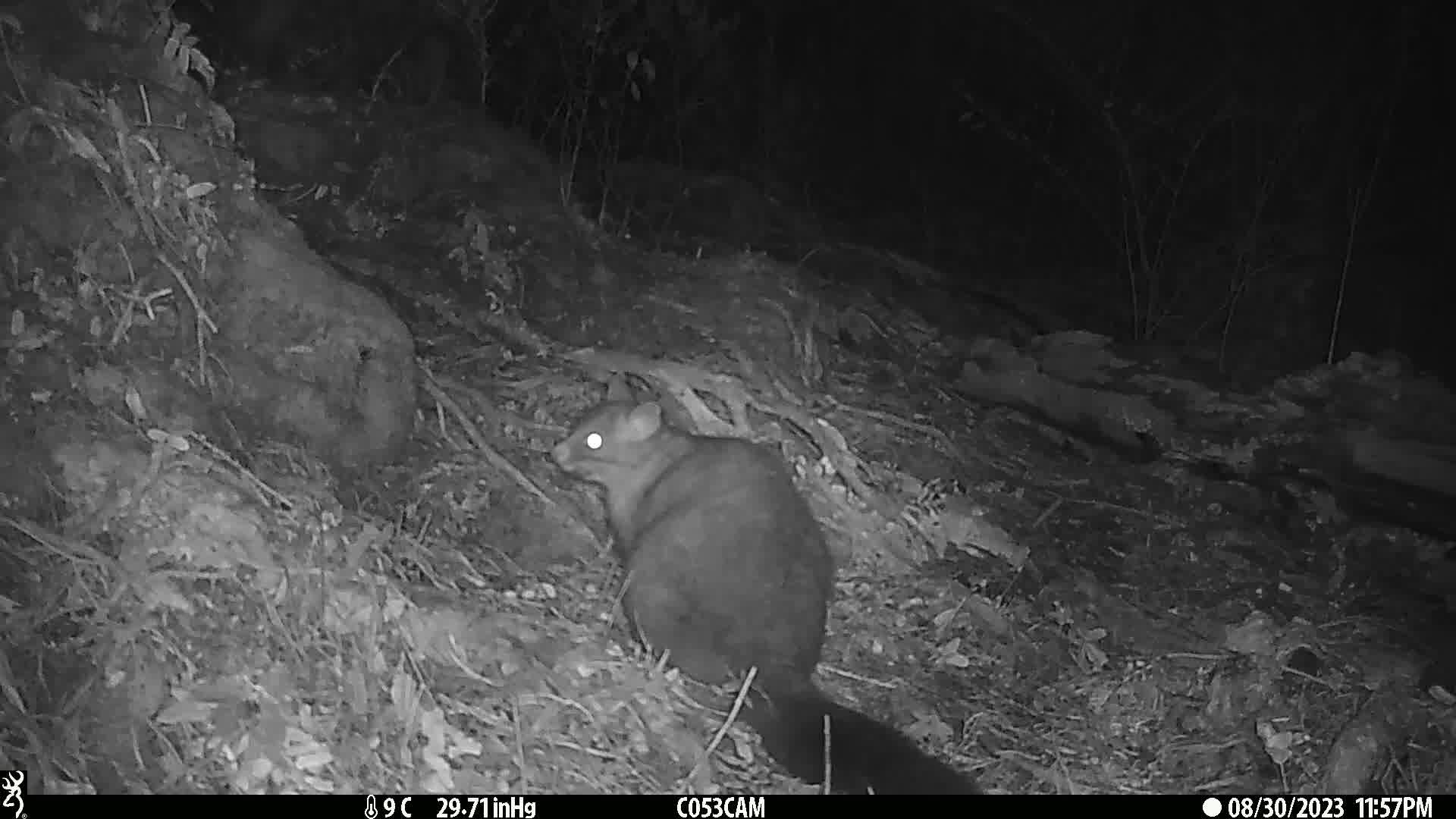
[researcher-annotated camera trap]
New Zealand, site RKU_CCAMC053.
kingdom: Animalia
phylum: Chordata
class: Mammalia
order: Diprotodontia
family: Phalangeridae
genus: Trichosurus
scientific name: Trichosurus vulpecula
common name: common brushtail possum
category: possum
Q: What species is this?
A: Possum (common brushtail possum) (Trichosurus vulpecula).